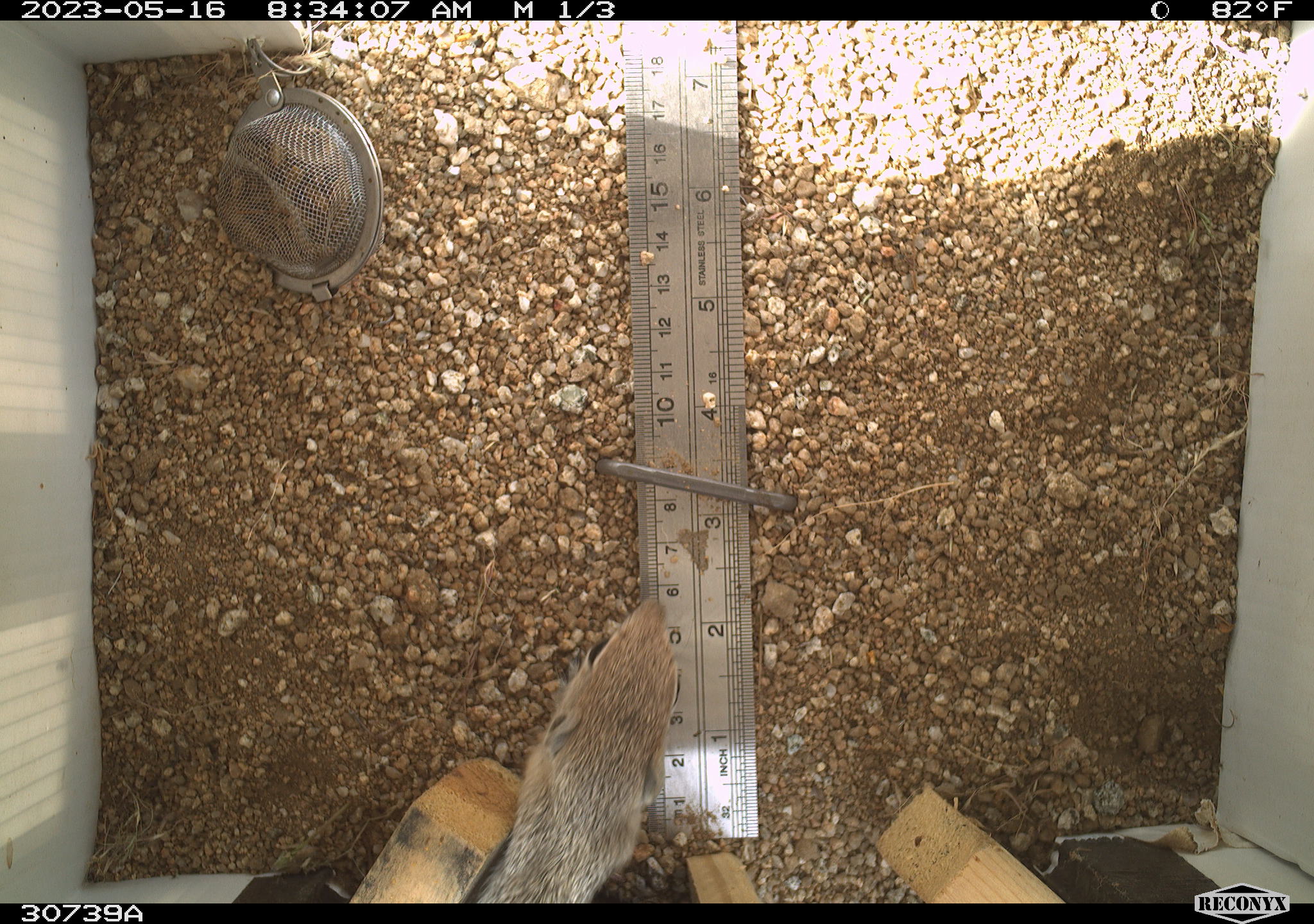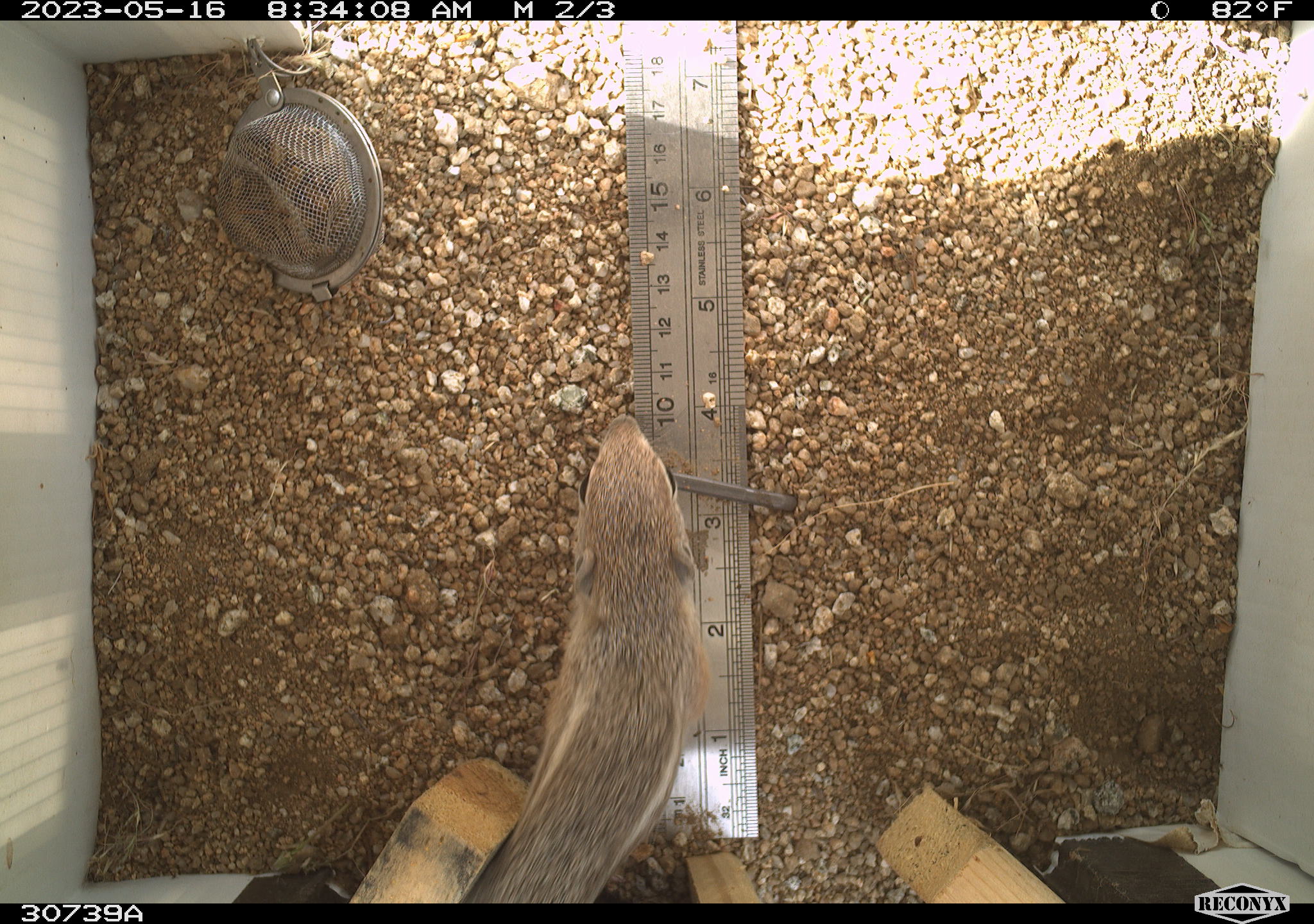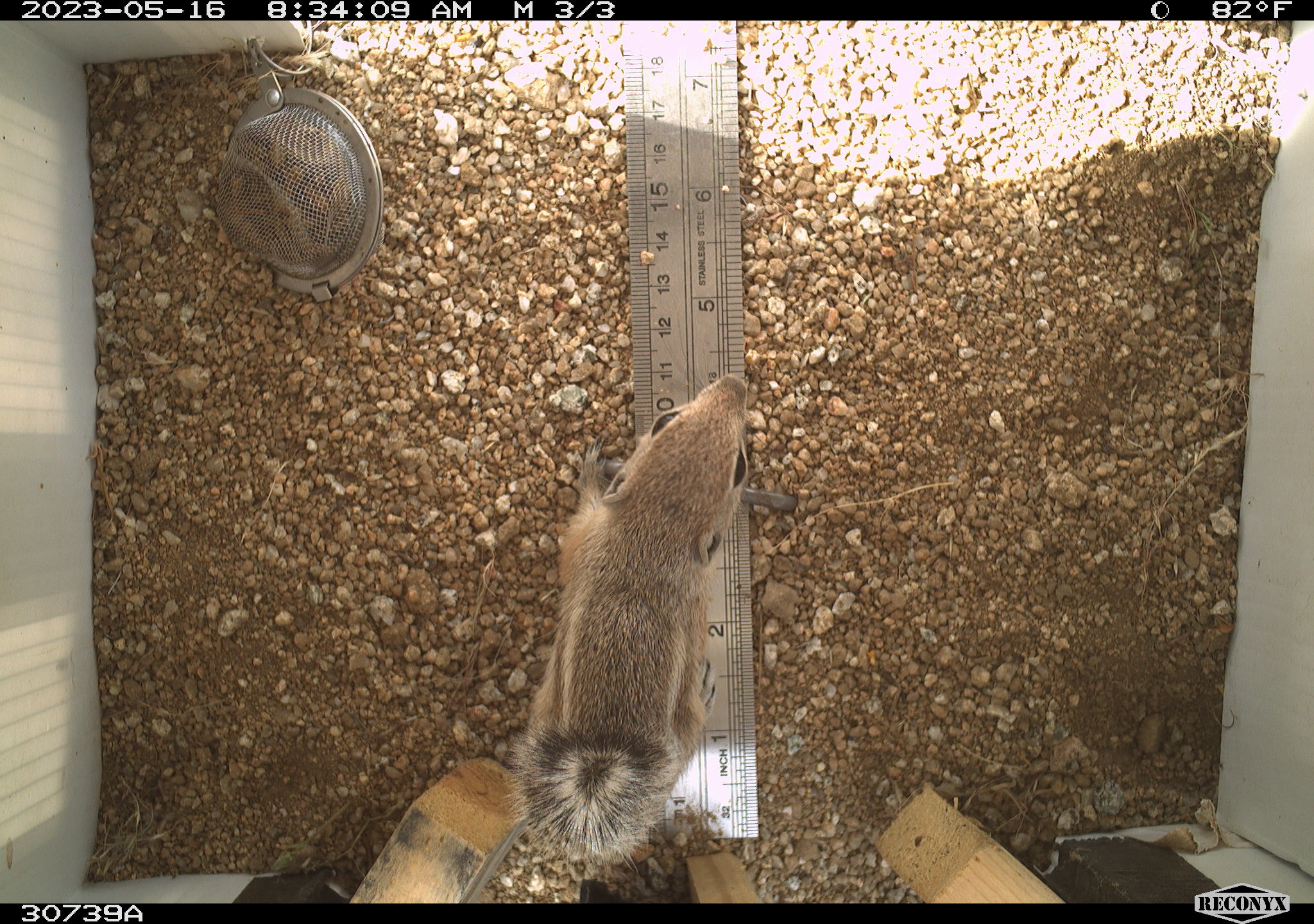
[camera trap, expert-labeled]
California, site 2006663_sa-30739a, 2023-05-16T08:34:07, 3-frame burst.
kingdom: Animalia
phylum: Chordata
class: Mammalia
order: Rodentia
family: Sciuridae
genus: Ammospermophilus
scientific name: Ammospermophilus leucurus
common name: white-tailed antelope squirrel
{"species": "white-tailed antelope squirrel (Ammospermophilus leucurus)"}